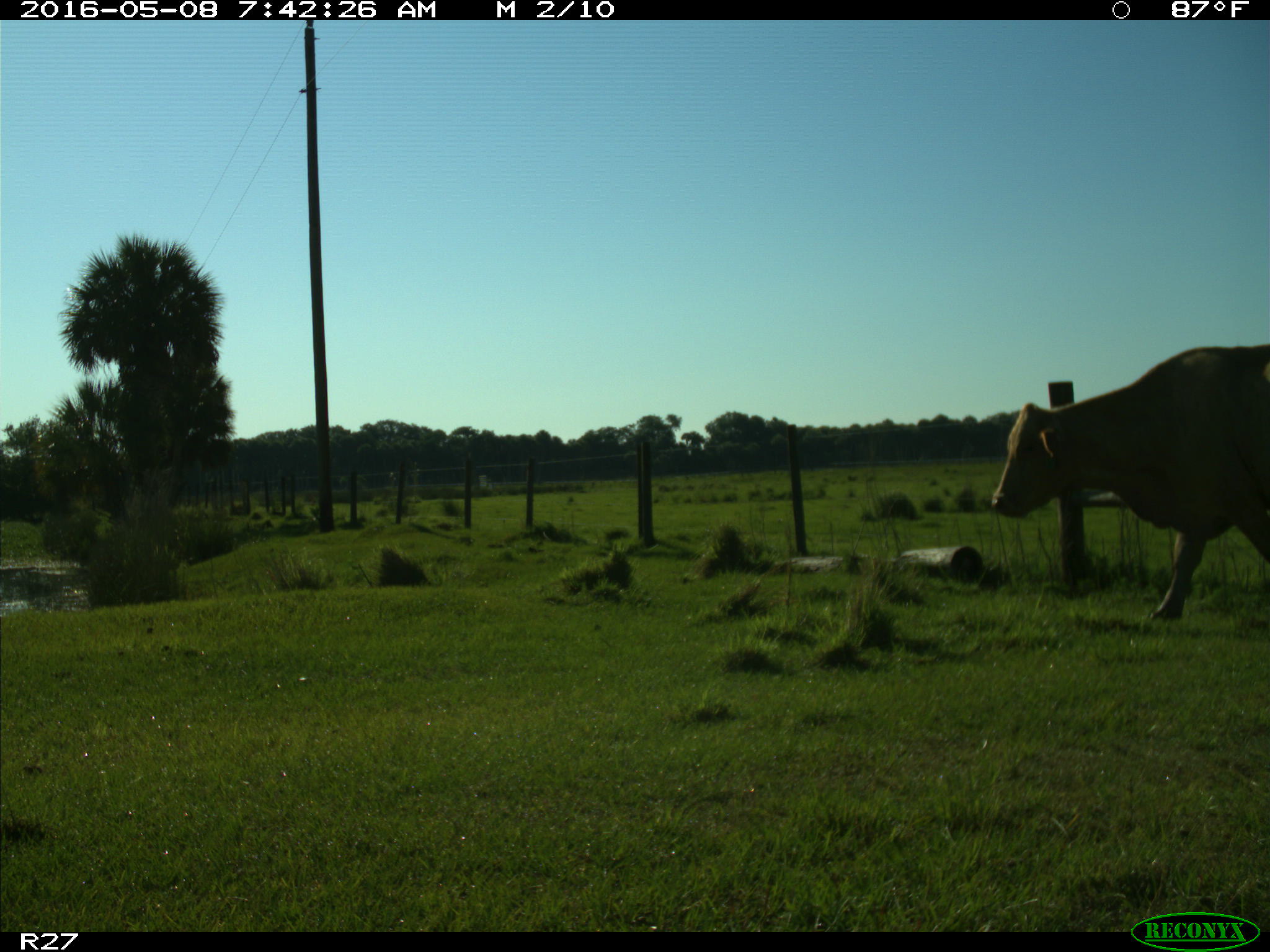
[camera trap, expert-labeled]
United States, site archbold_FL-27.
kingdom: Animalia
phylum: Chordata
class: Mammalia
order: Artiodactyla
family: Bovidae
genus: Bos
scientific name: Bos taurus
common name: domestic cow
Bos taurus (domestic cow).